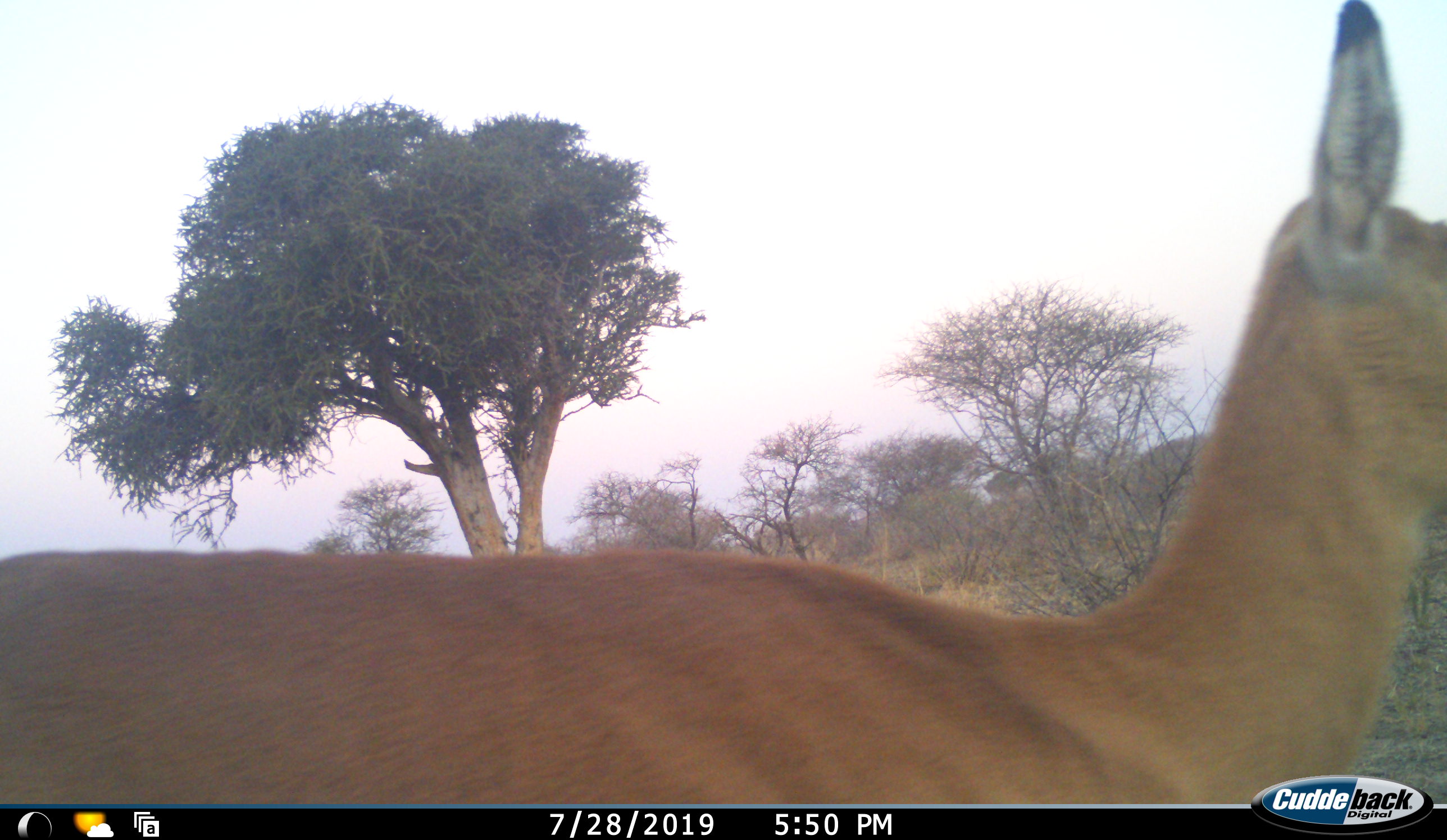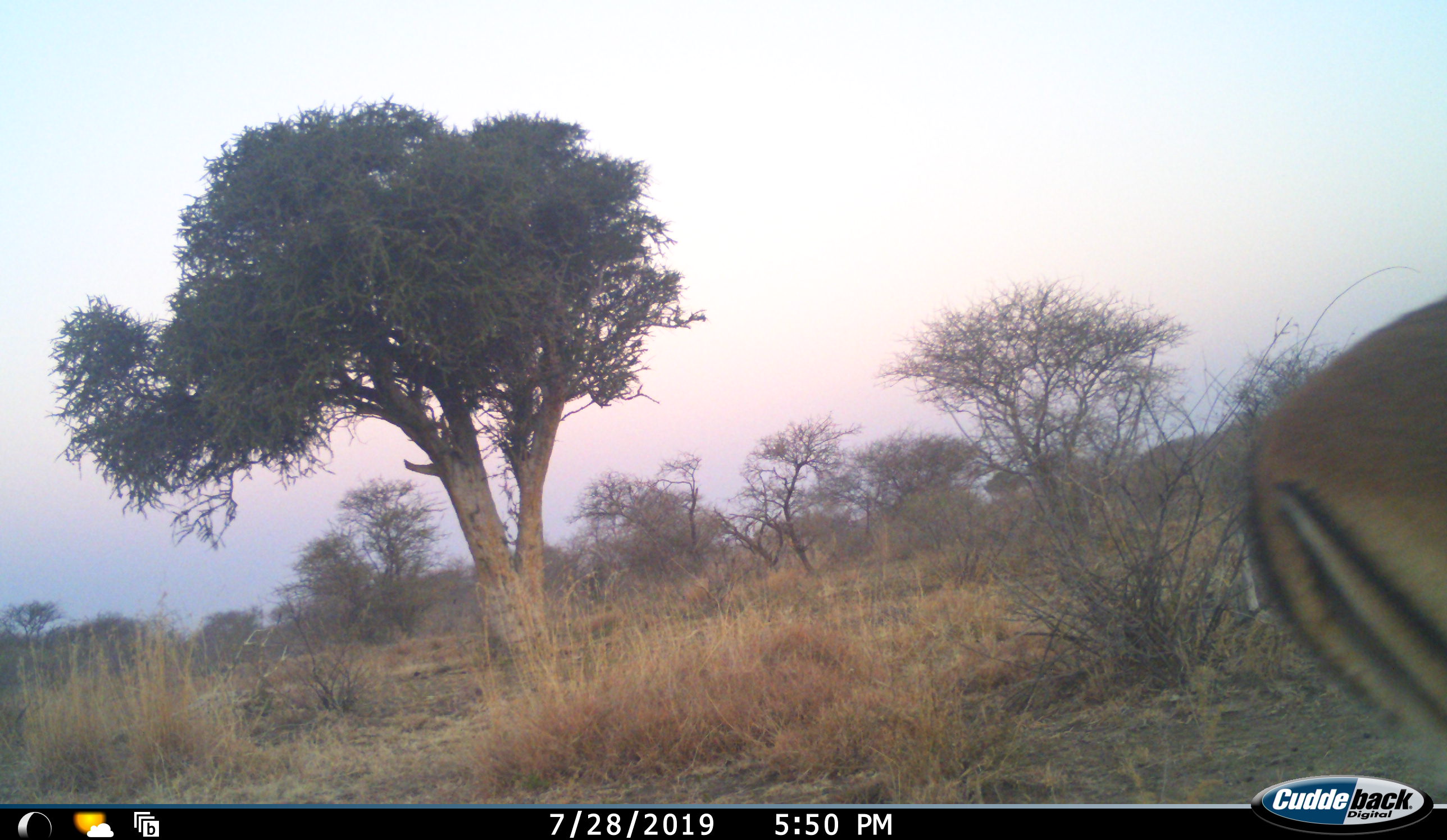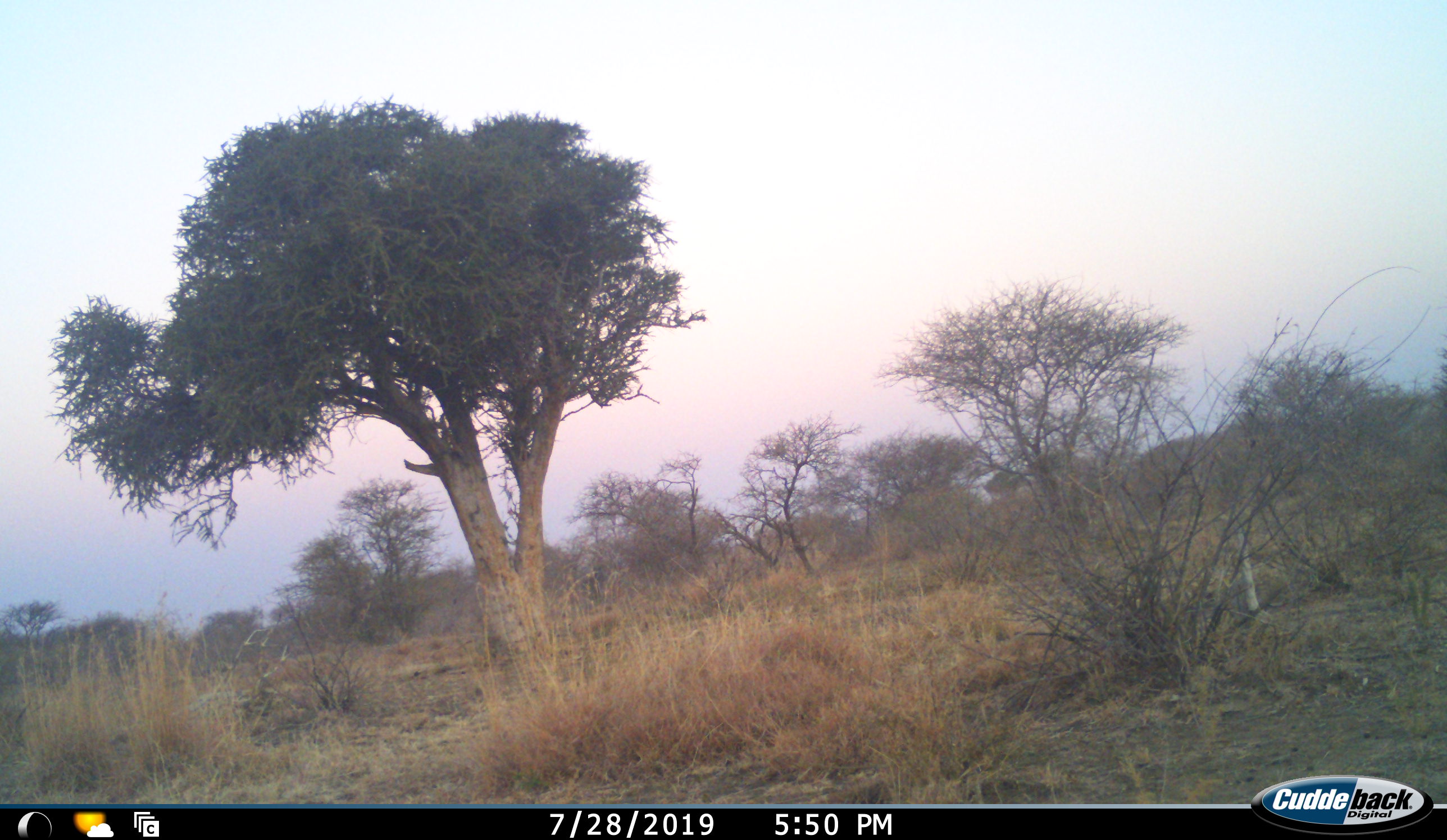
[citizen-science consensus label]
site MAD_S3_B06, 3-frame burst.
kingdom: Animalia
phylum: Chordata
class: Mammalia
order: Artiodactyla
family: Bovidae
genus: Aepyceros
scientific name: Aepyceros melampus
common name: impala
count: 1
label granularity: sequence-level